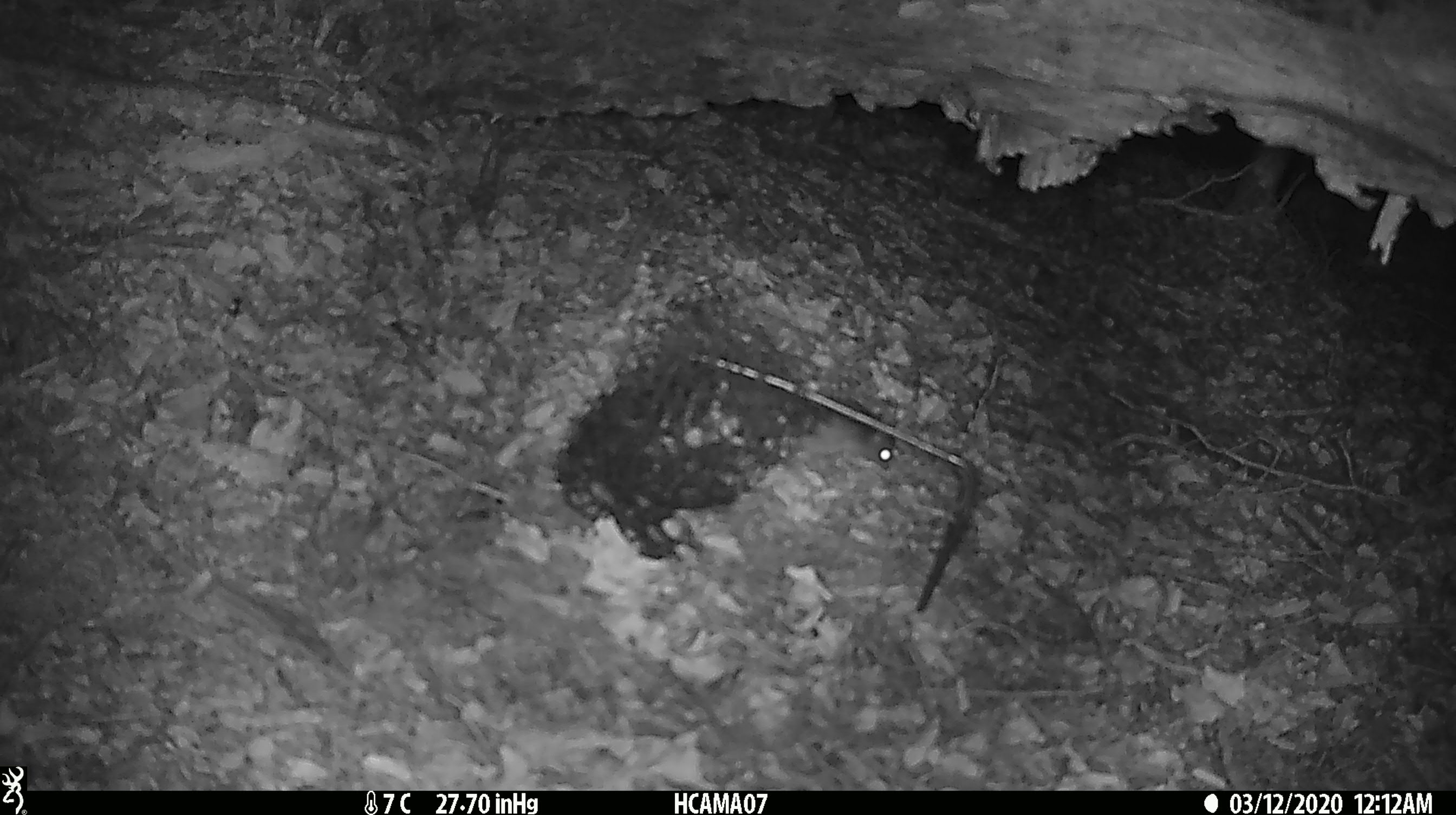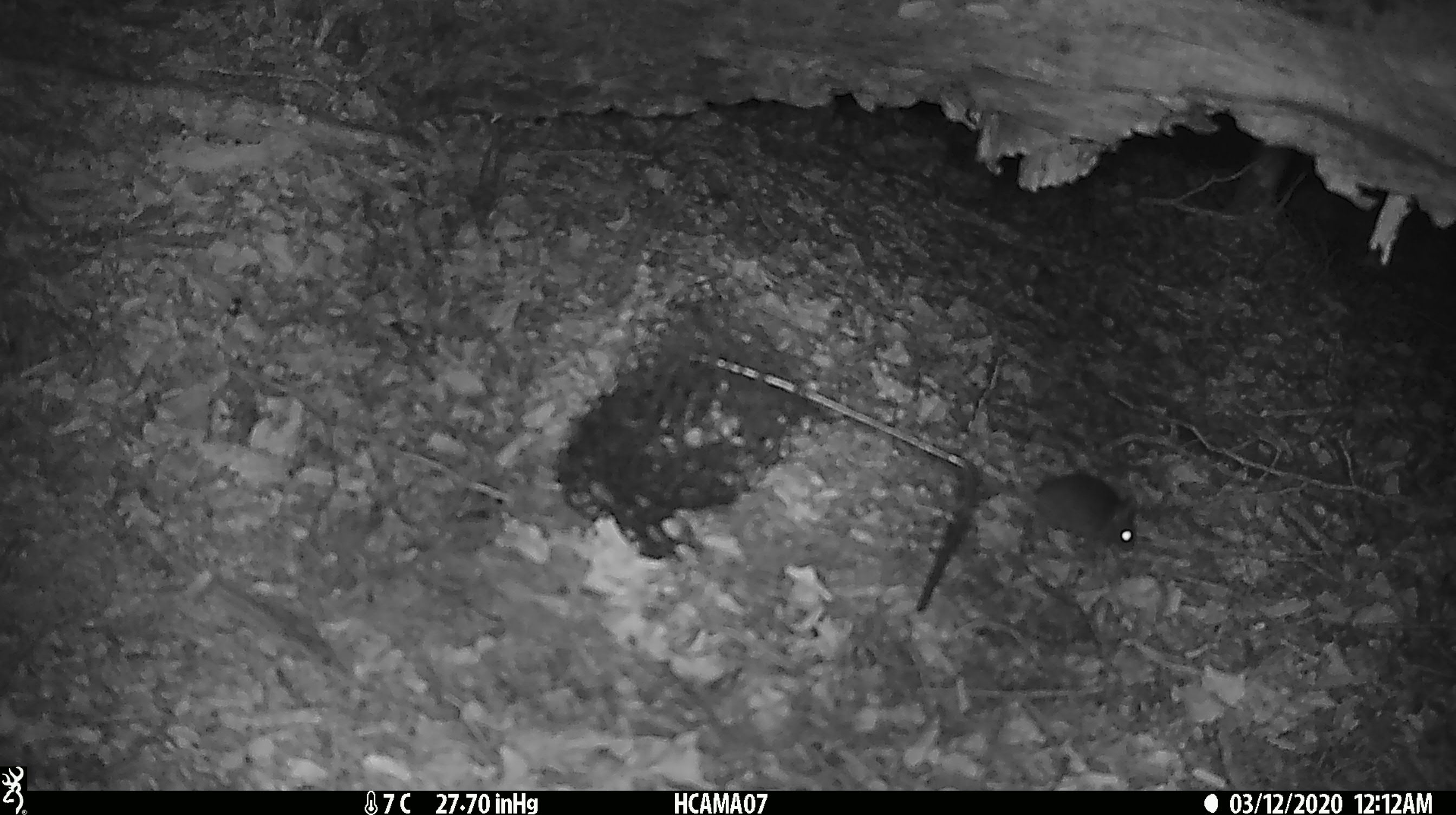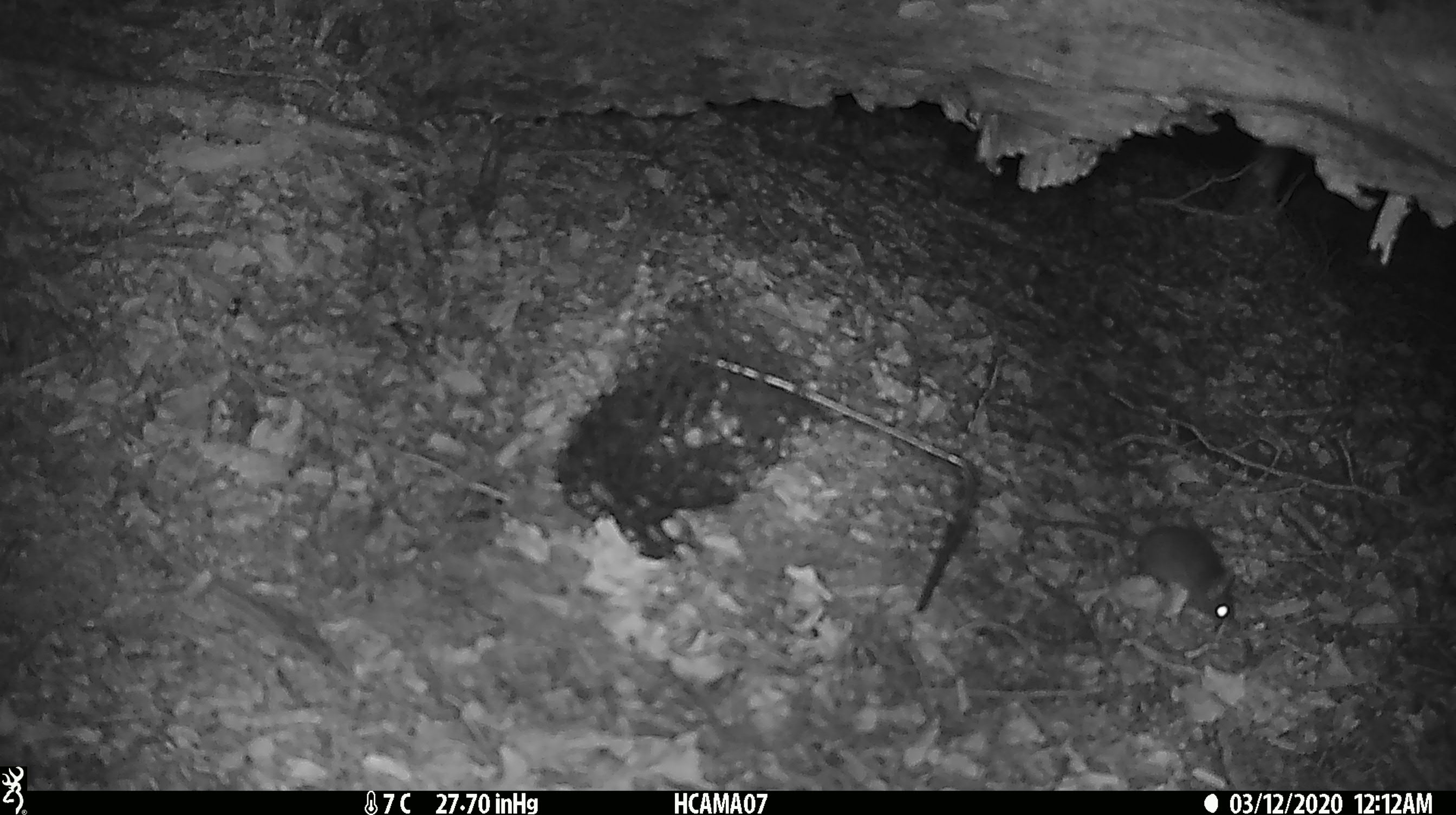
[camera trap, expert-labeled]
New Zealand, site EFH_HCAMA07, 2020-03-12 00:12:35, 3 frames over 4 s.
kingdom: Animalia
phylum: Chordata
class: Mammalia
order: Rodentia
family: Muridae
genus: Mus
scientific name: Mus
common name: mouse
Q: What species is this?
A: Mouse (Mus).